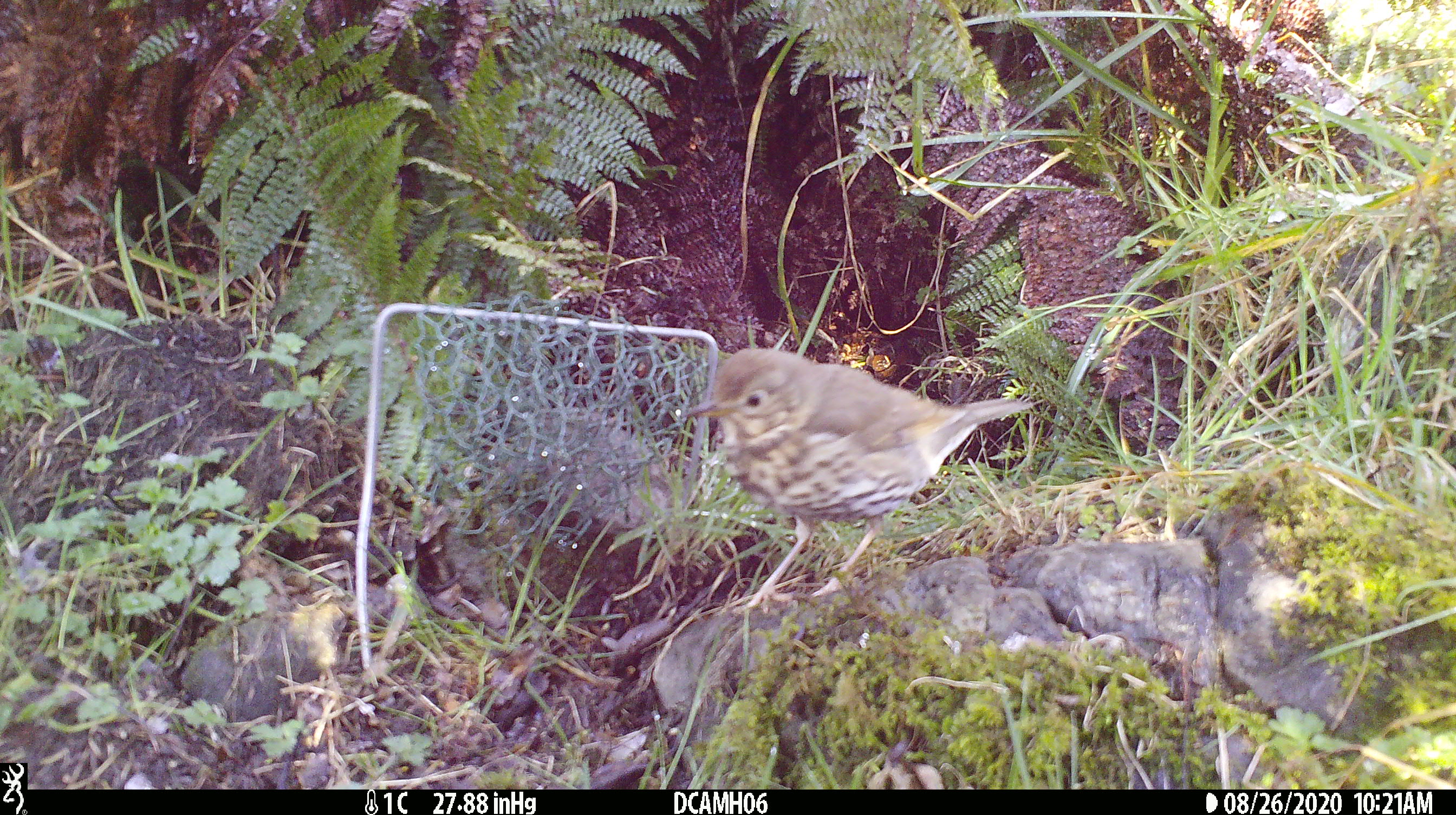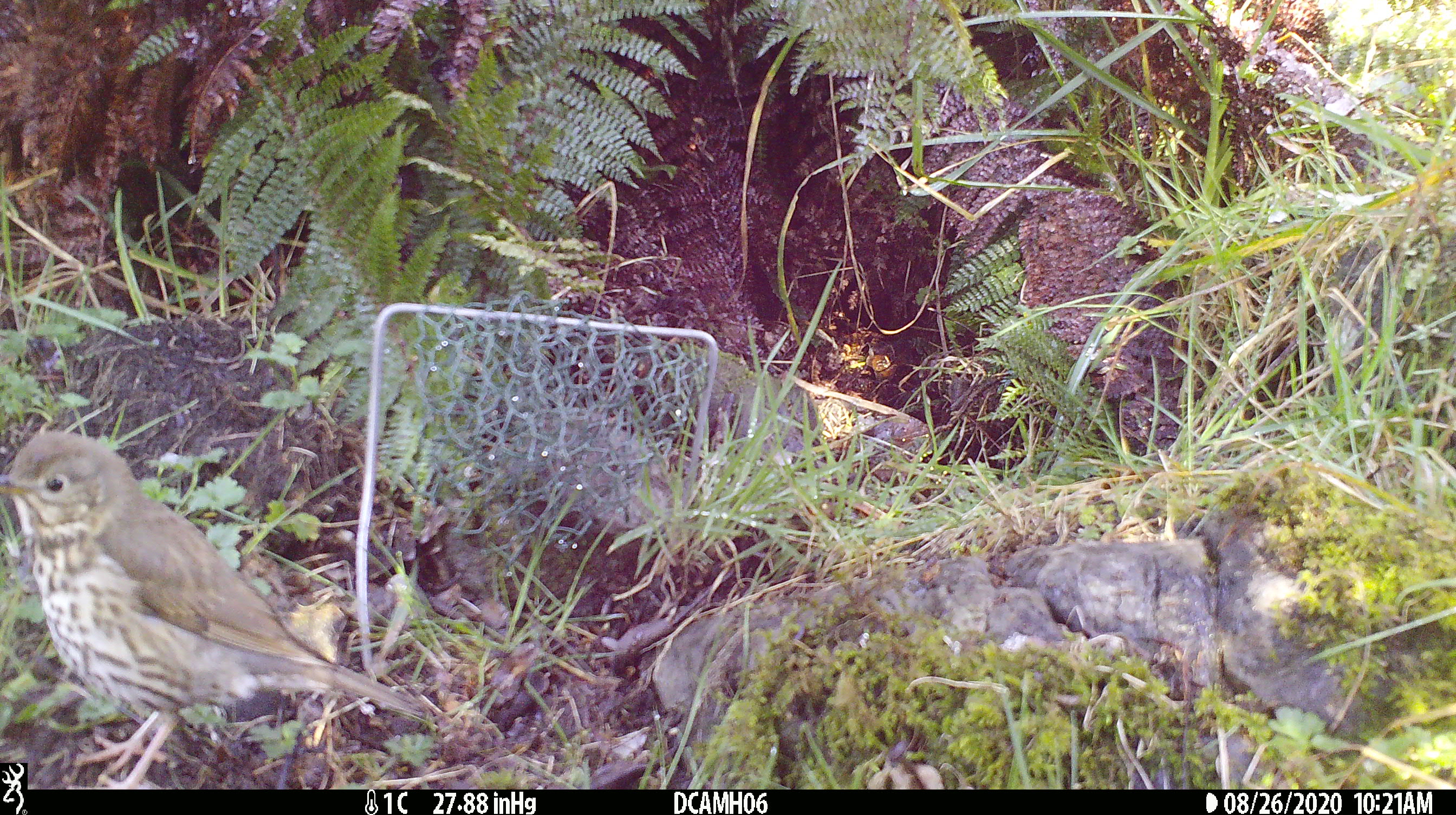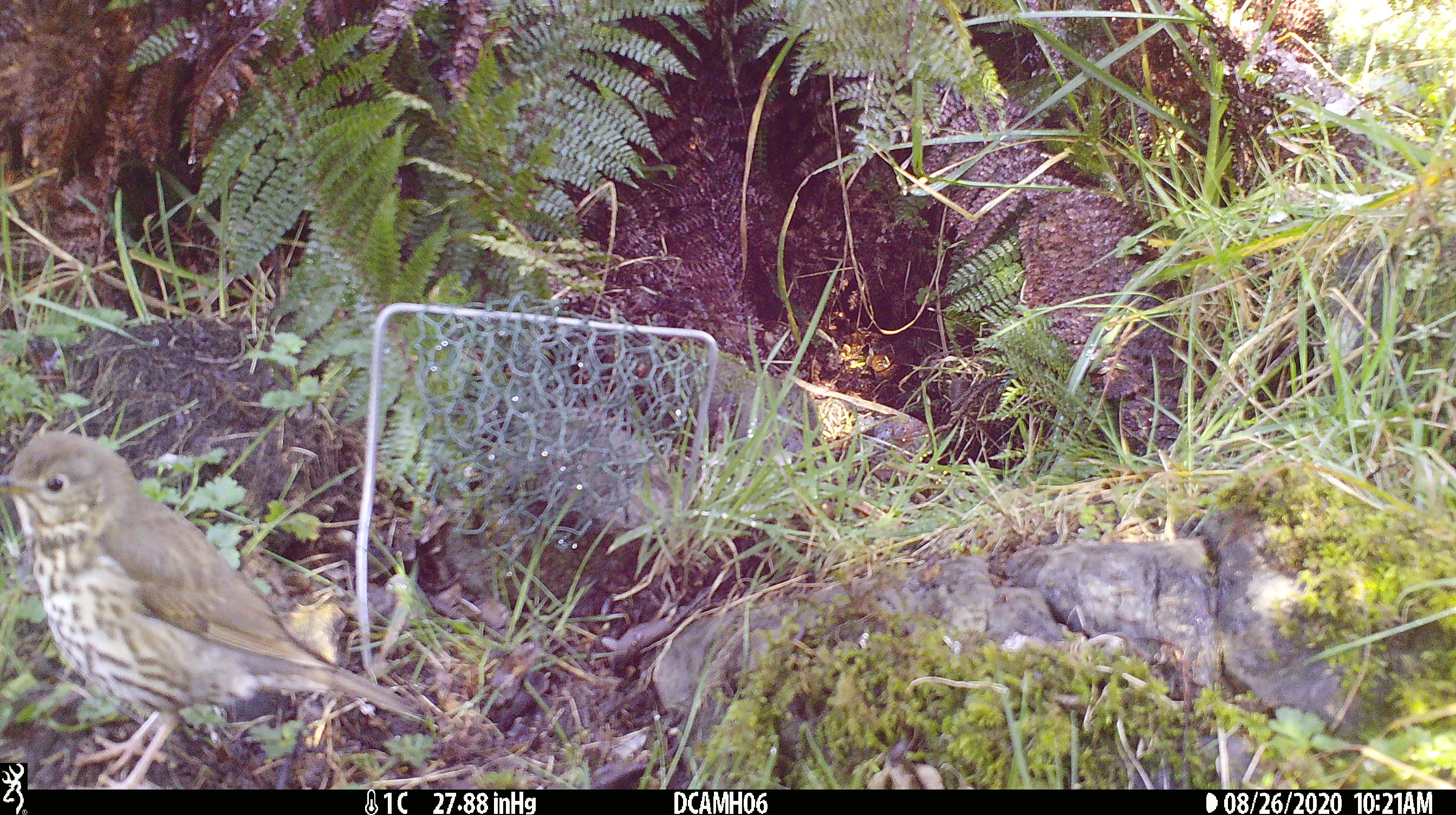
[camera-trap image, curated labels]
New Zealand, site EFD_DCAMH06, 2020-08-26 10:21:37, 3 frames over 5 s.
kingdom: Animalia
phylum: Chordata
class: Aves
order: Passeriformes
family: Turdidae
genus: Turdus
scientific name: Turdus philomelos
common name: song thrush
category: thrush